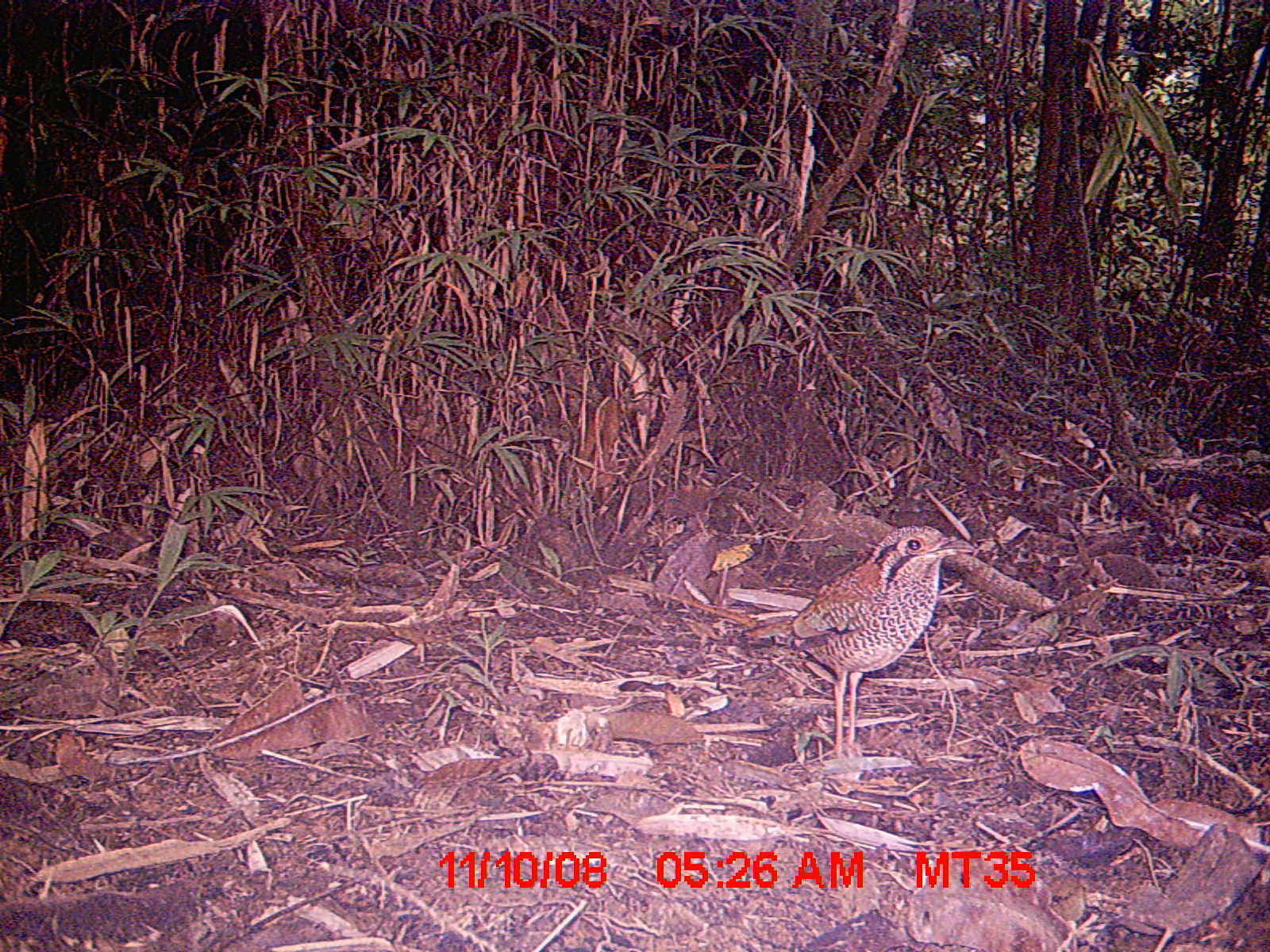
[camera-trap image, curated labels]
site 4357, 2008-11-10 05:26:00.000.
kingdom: Animalia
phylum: Chordata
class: Aves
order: Coraciiformes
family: Brachypteraciidae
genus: Brachypteracias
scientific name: Brachypteracias squamiger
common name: scaly ground-roller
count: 2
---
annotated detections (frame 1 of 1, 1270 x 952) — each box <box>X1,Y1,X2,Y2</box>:
brachypteracias squamiger: <box>726,523,974,764</box>